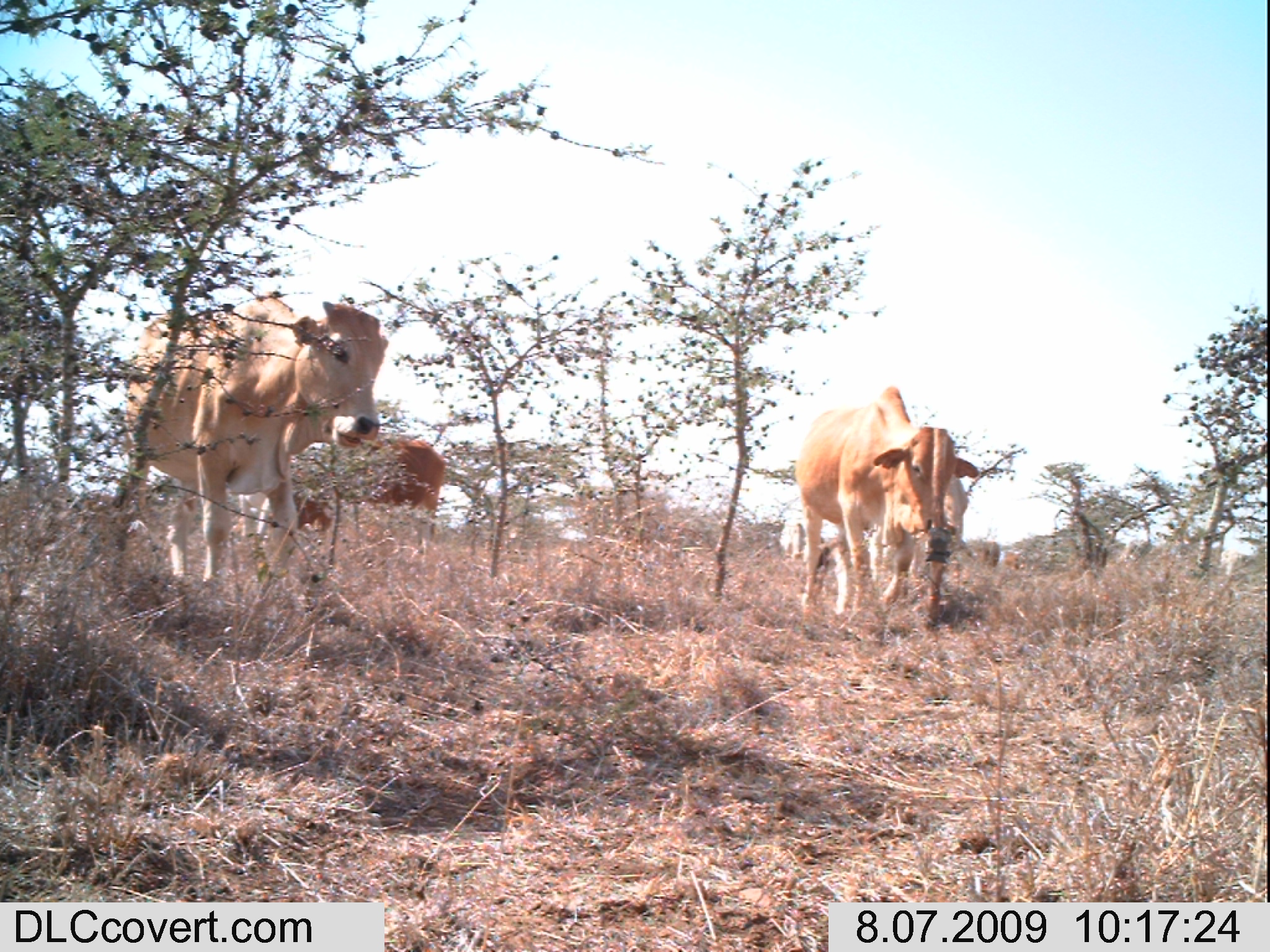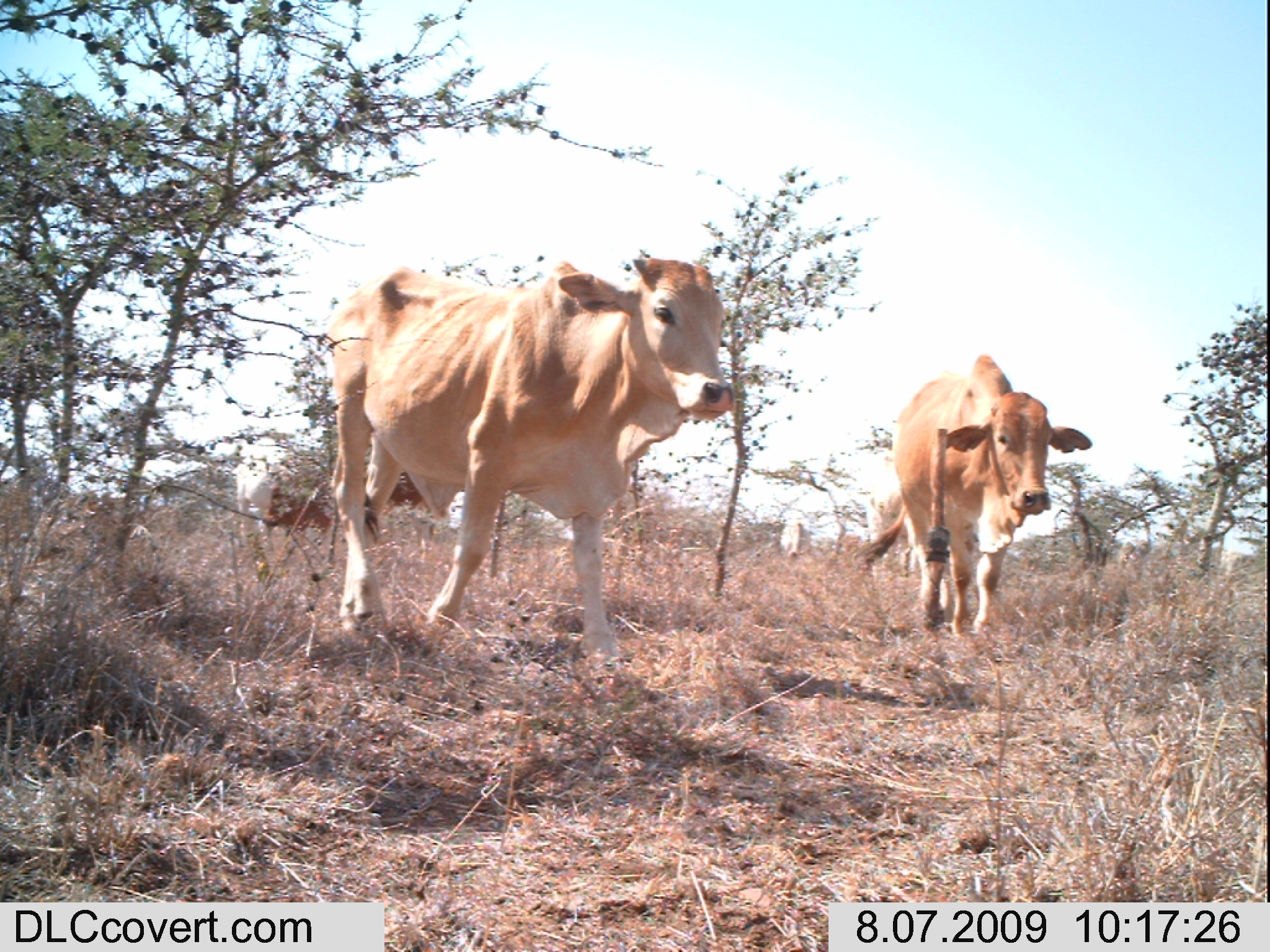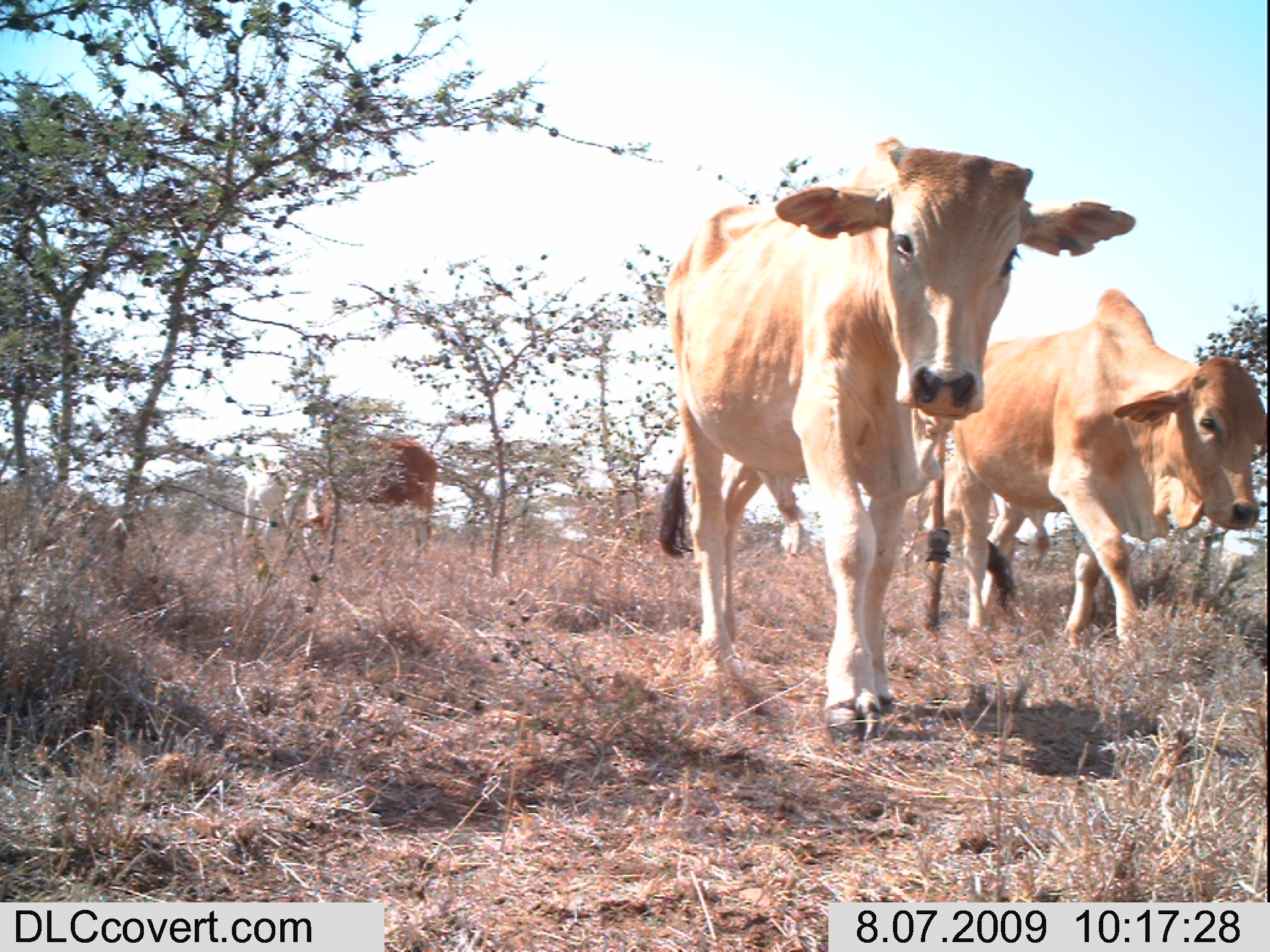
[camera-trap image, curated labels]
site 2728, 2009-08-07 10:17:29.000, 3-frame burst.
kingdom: Animalia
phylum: Chordata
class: Mammalia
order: Artiodactyla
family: Bovidae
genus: Bos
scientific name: Bos taurus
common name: domestic cattle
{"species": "Bos taurus (domestic cattle)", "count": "4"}